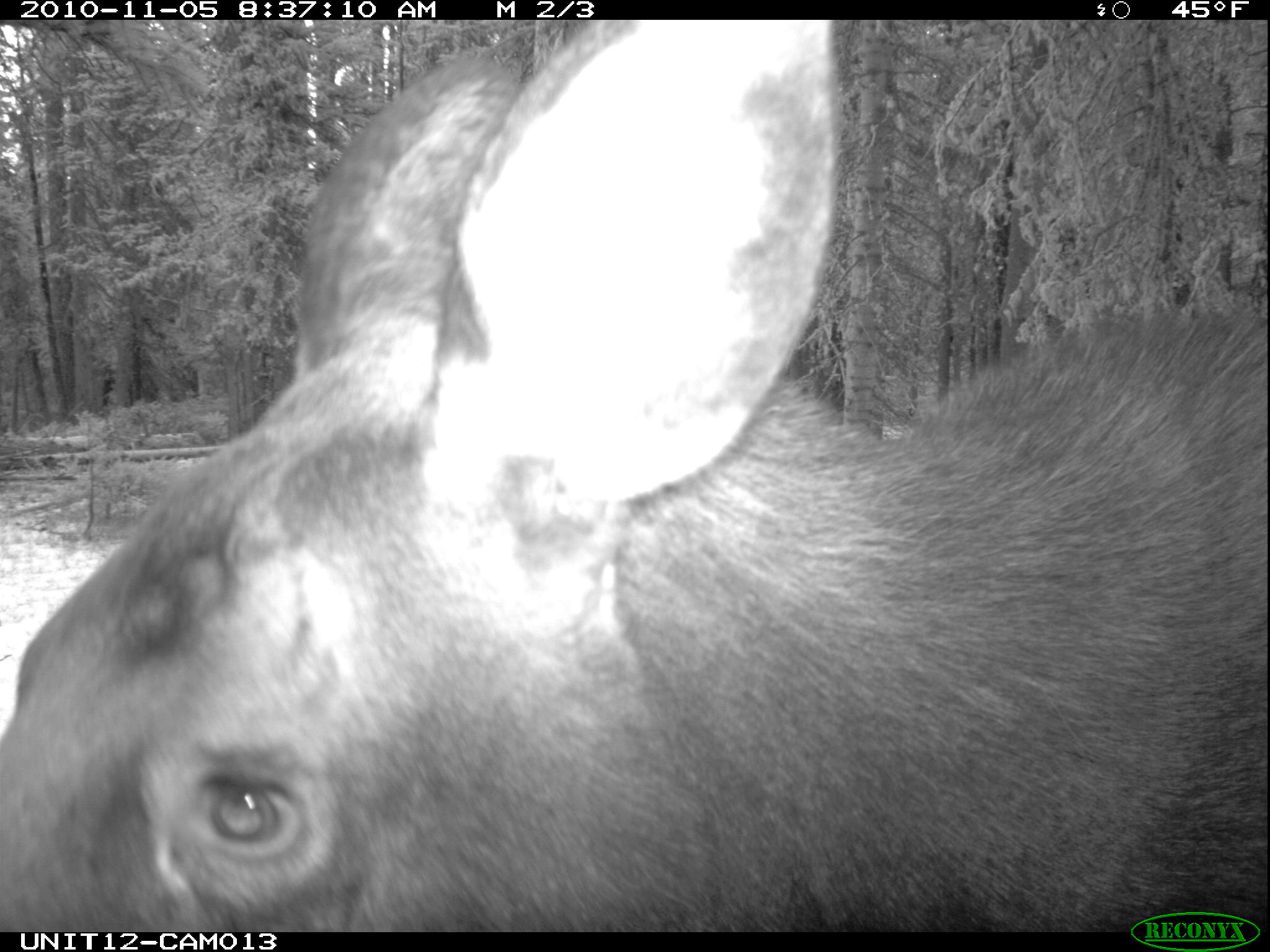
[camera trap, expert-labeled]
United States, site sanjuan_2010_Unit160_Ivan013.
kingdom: Animalia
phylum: Chordata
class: Mammalia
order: Artiodactyla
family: Cervidae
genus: Alces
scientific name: Alces alces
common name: moose